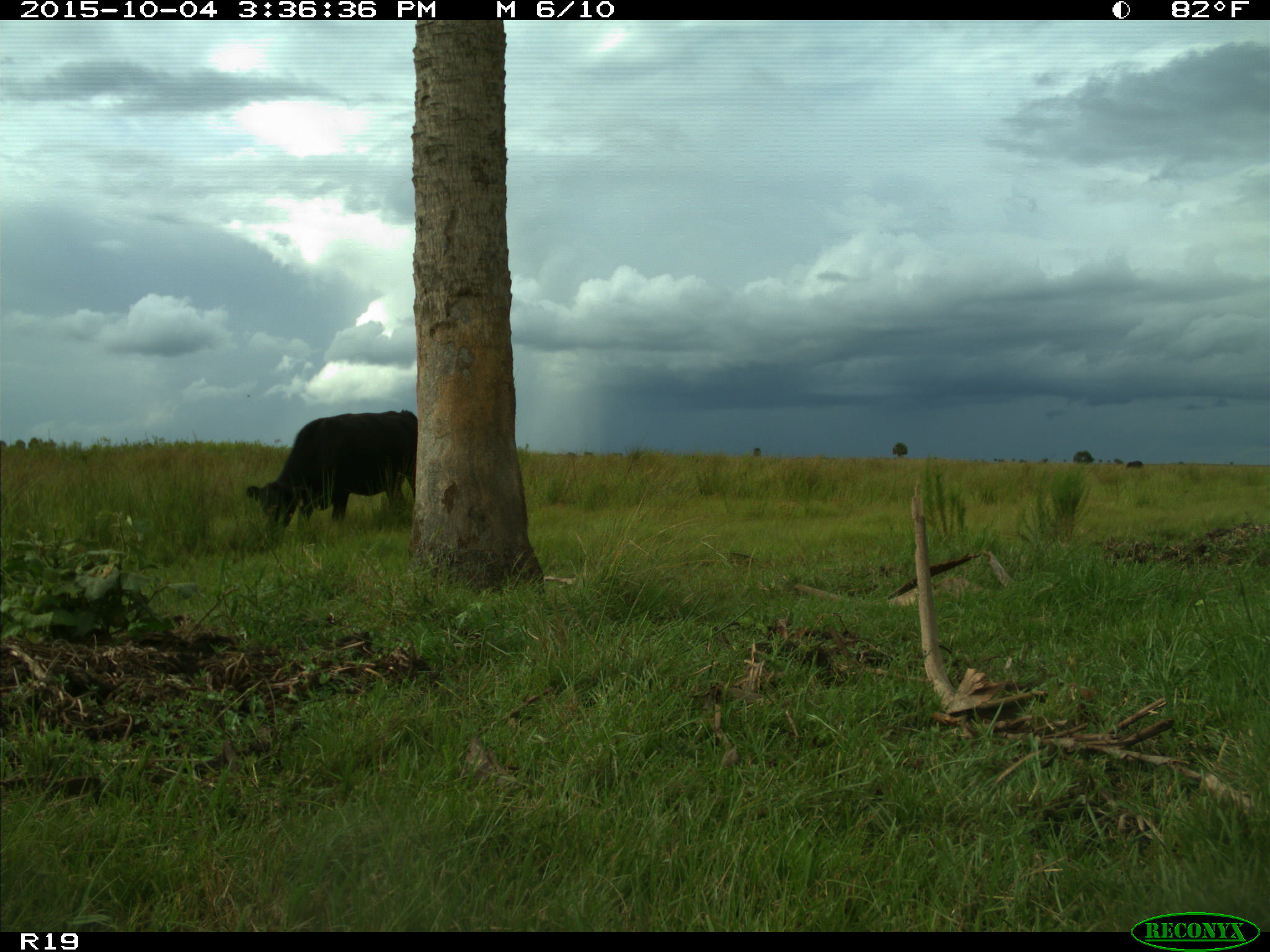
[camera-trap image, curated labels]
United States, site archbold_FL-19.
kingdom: Animalia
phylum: Chordata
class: Mammalia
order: Artiodactyla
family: Bovidae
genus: Bos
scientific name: Bos taurus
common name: domestic cow